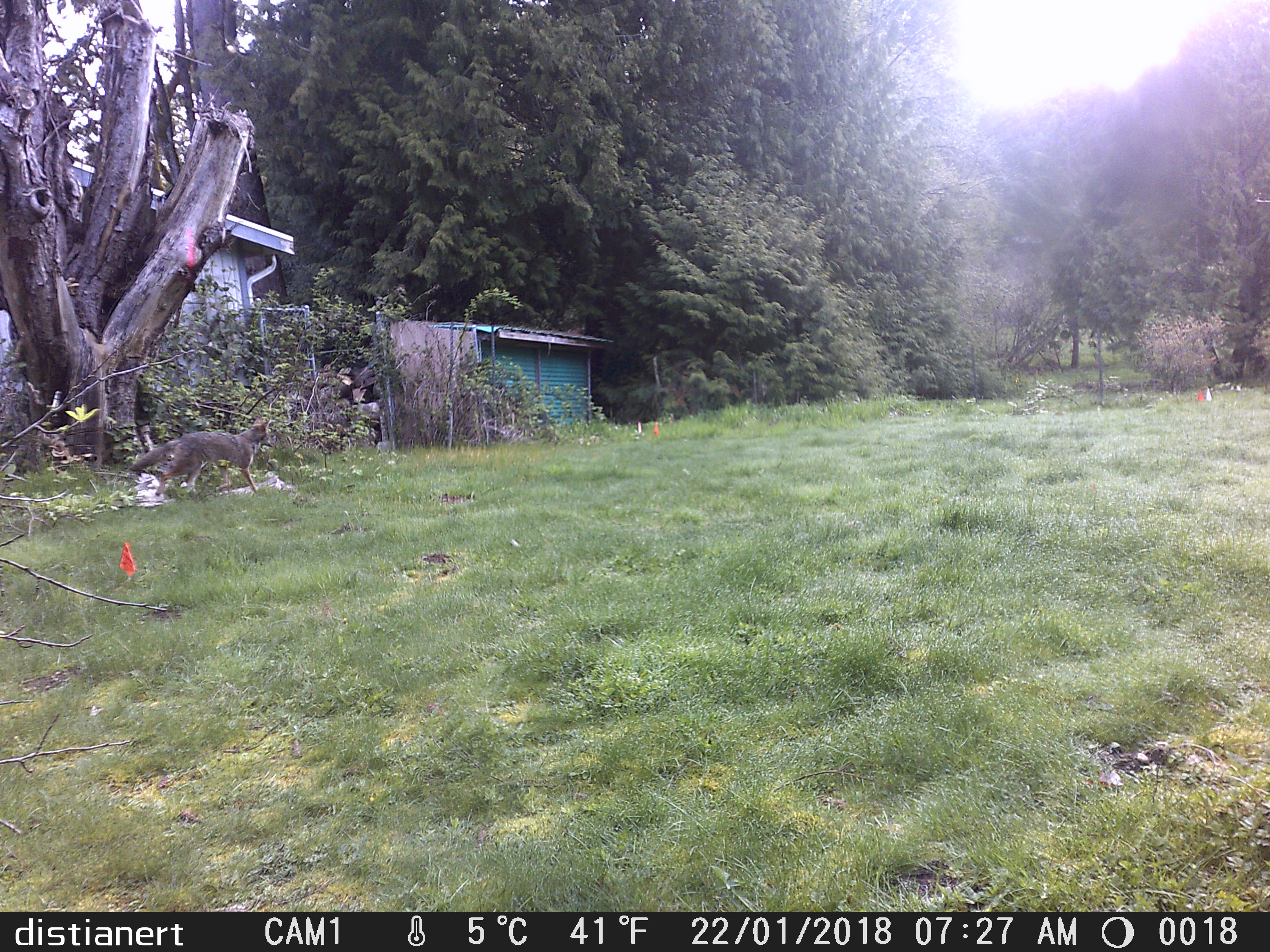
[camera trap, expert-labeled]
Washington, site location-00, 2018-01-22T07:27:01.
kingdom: Animalia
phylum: Chordata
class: Mammalia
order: Carnivora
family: Canidae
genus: Canis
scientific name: Canis latrans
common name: coyote